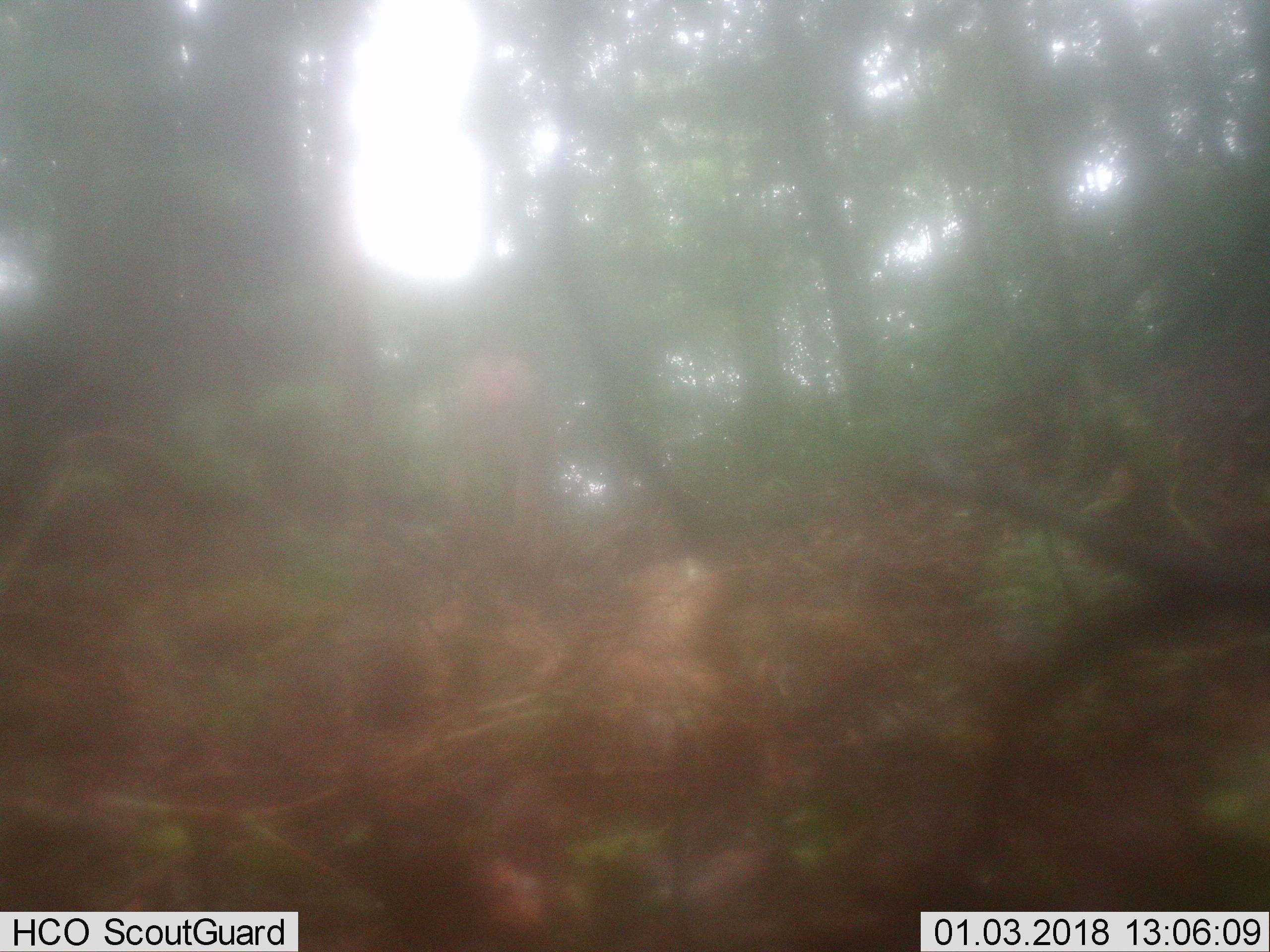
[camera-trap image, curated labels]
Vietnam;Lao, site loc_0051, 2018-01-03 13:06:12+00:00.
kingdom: Animalia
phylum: Chordata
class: Mammalia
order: Primates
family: Cercopithecidae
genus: Macaca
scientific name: Macaca nemestrina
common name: pig-tailed macaque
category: pig tailed macaque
Pig tailed macaque (pig-tailed macaque) (Macaca nemestrina). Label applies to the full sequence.